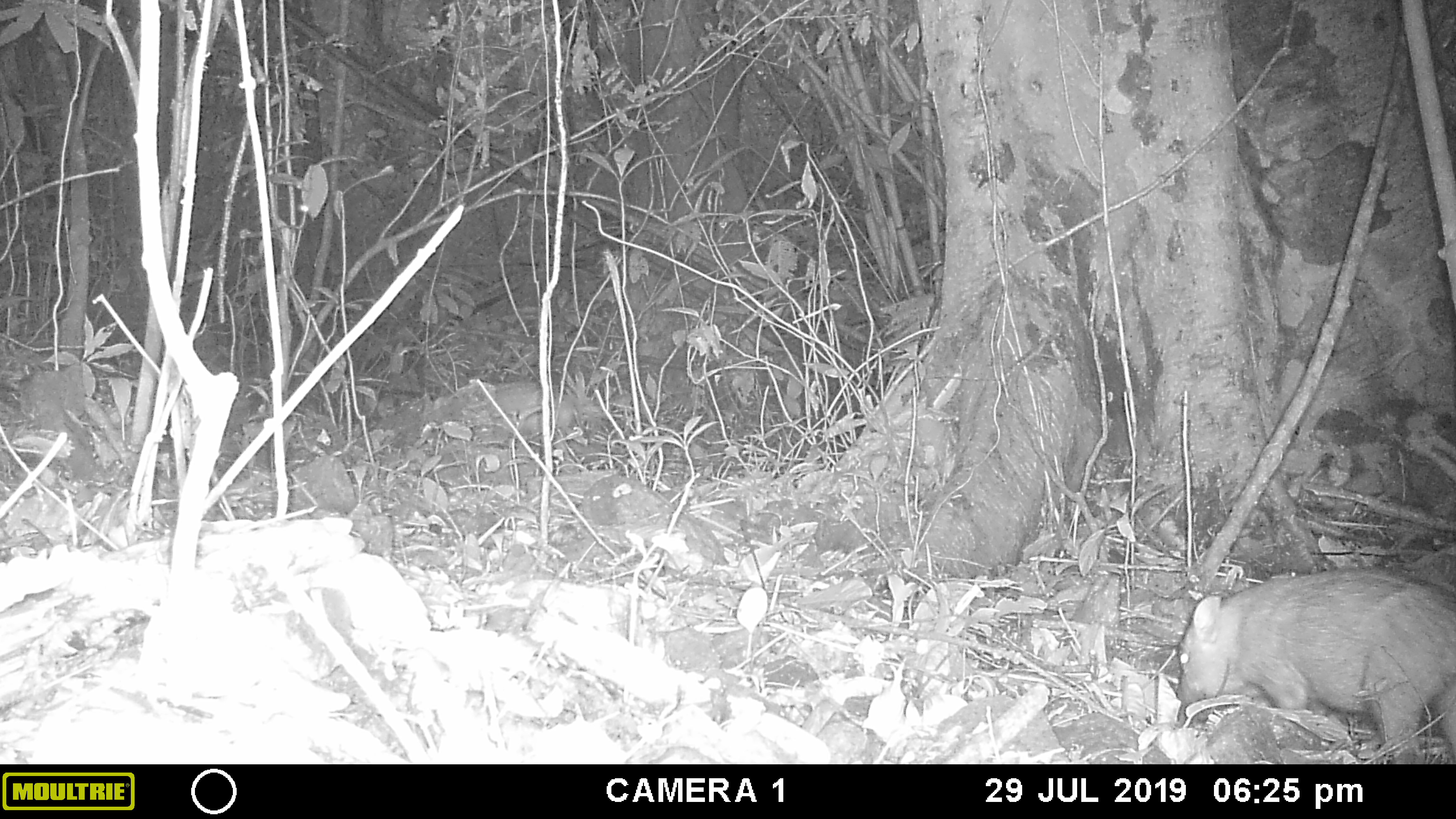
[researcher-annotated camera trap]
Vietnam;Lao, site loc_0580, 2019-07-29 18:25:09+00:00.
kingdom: Animalia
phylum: Chordata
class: Mammalia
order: Artiodactyla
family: Suidae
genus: Sus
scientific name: Sus scrofa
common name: eurasian wild pig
Eurasian wild pig (Sus scrofa). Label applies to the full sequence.